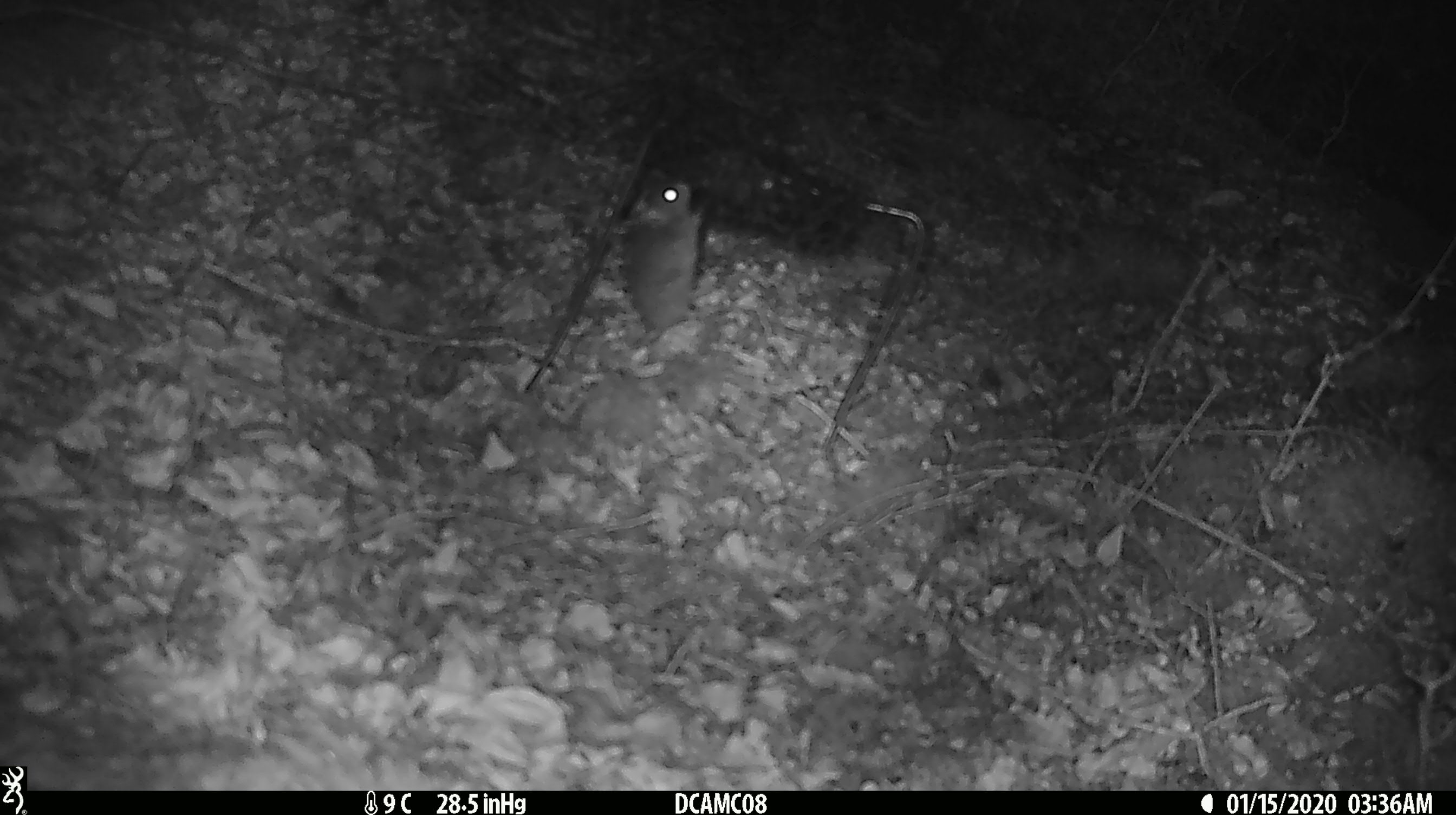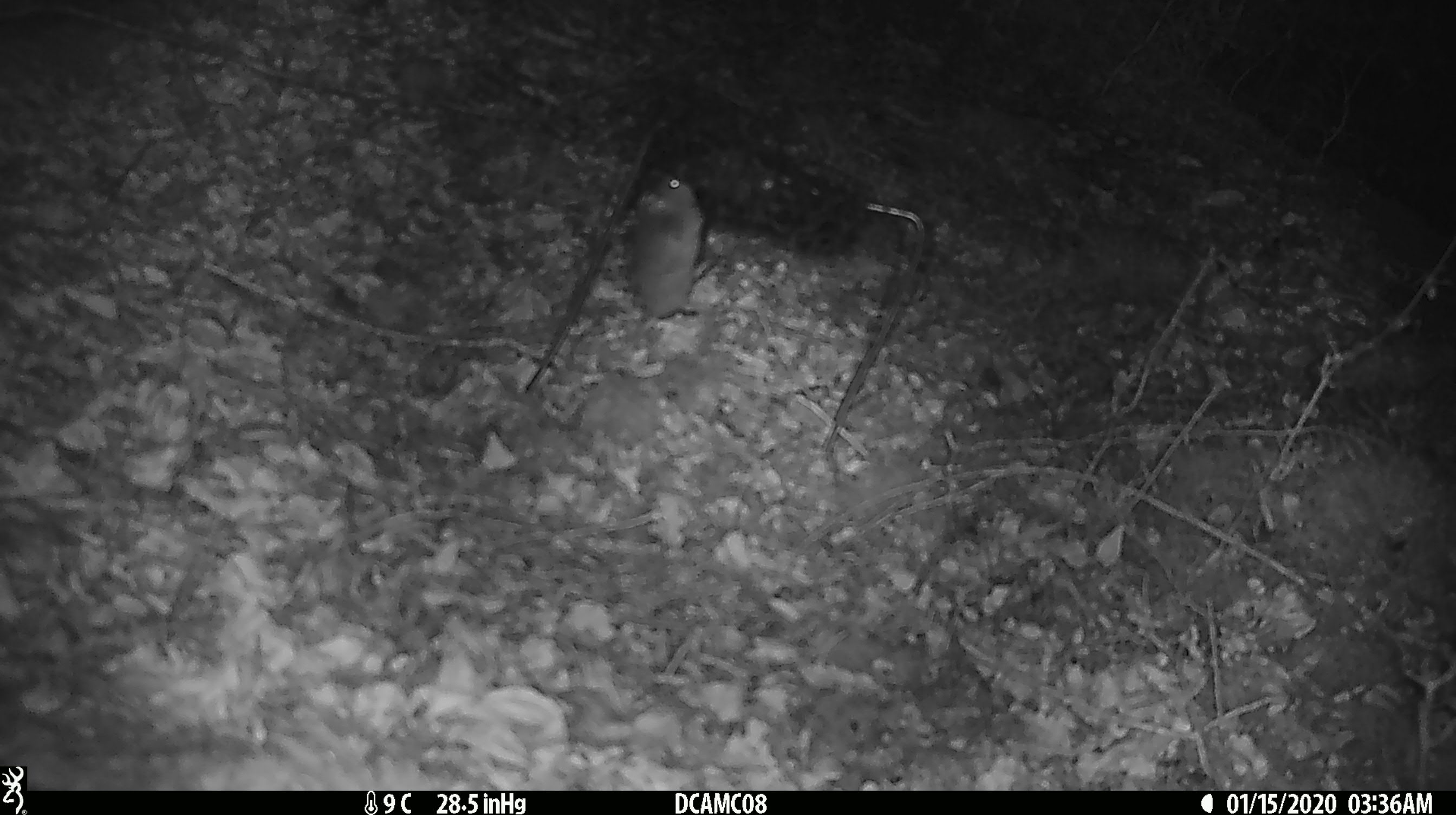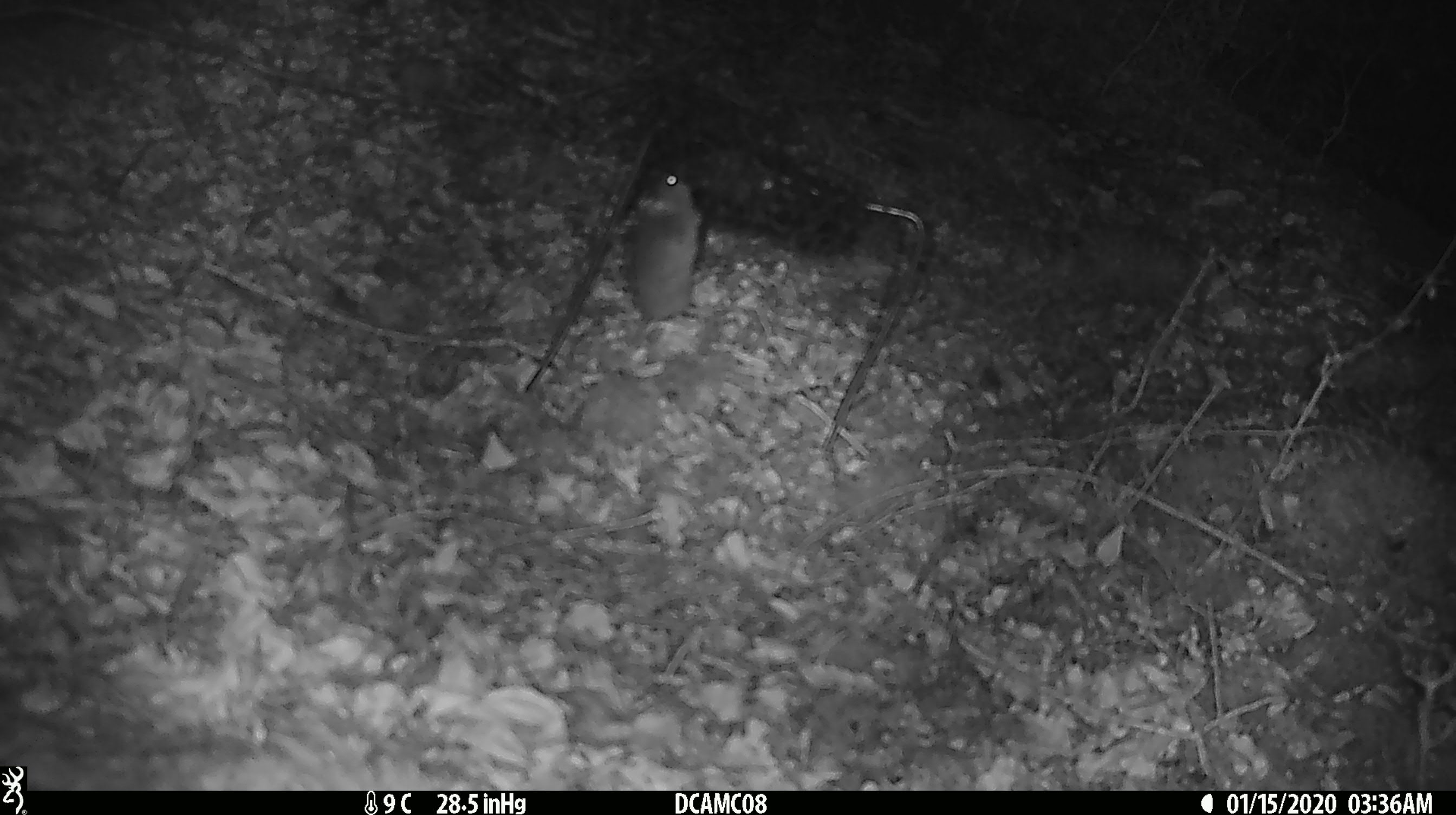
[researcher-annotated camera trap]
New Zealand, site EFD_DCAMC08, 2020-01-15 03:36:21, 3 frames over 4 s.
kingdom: Animalia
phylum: Chordata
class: Mammalia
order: Rodentia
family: Muridae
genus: Mus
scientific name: Mus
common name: mouse